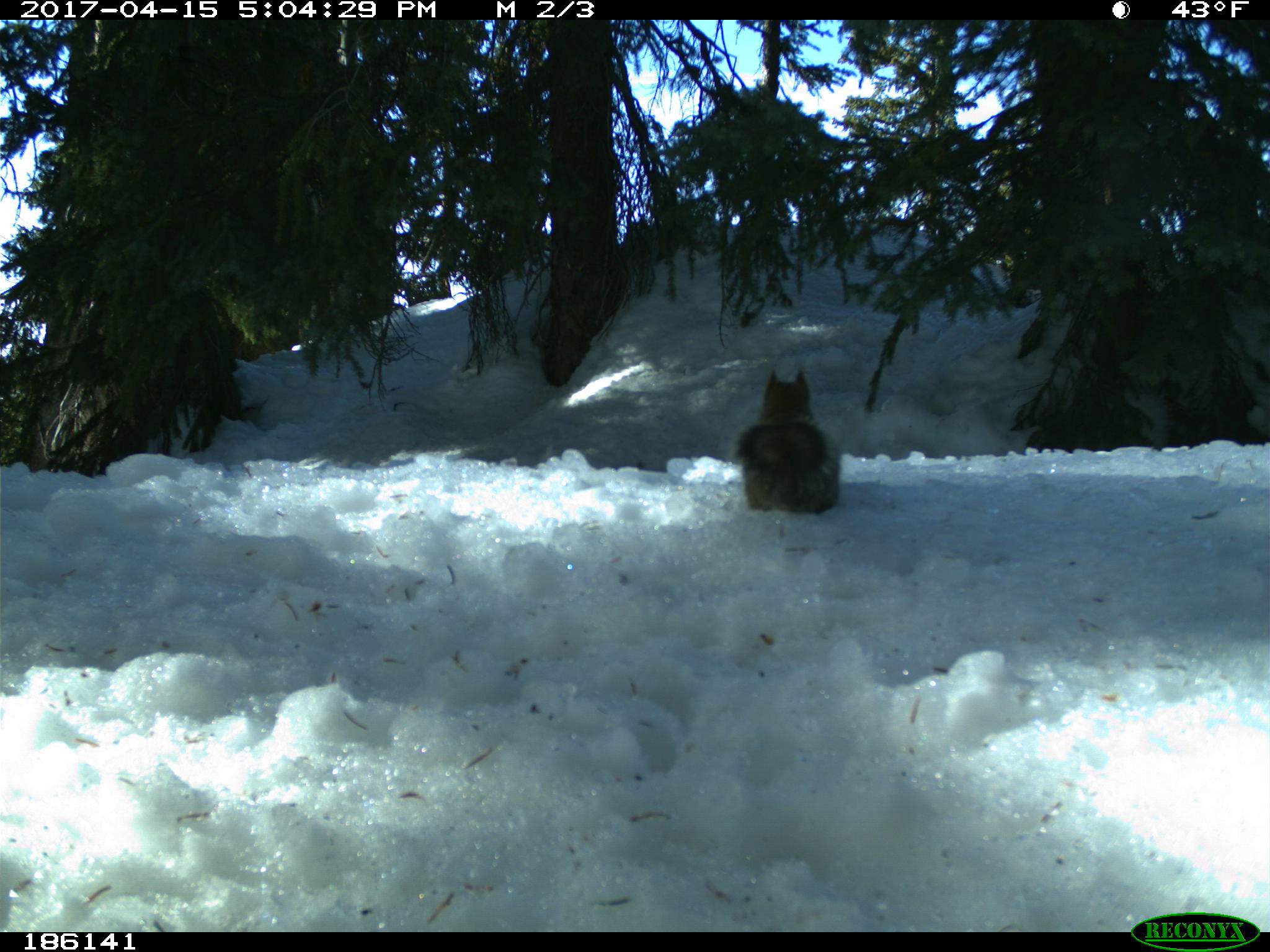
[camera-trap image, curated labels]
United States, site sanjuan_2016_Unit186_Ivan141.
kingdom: Animalia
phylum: Chordata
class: Mammalia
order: Rodentia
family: Sciuridae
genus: Tamiasciurus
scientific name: Tamiasciurus hudsonicus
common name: american red squirrel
Tamiasciurus hudsonicus (american red squirrel).